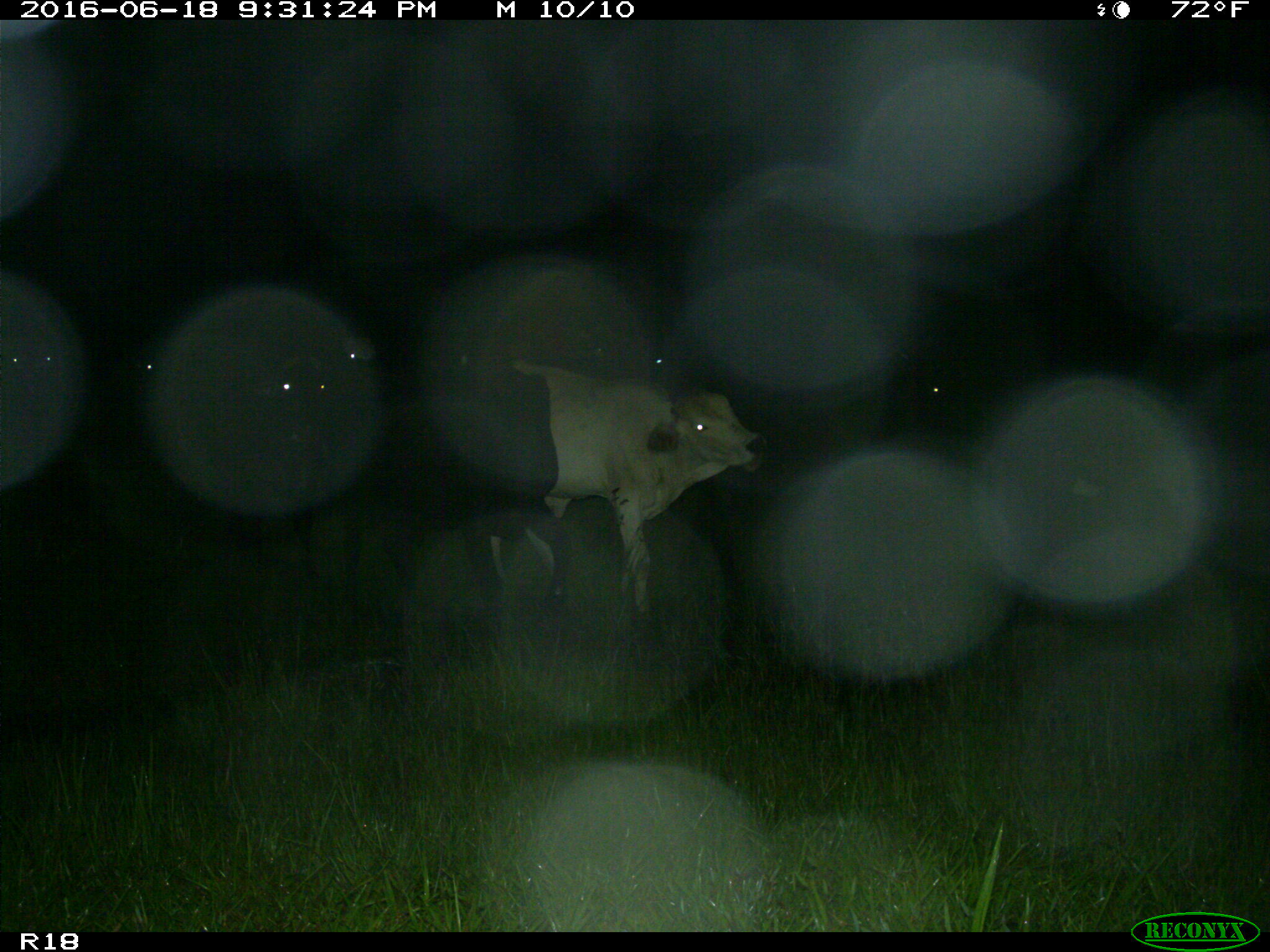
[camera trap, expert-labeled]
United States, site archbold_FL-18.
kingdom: Animalia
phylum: Chordata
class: Mammalia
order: Artiodactyla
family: Bovidae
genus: Bos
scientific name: Bos taurus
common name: domestic cow